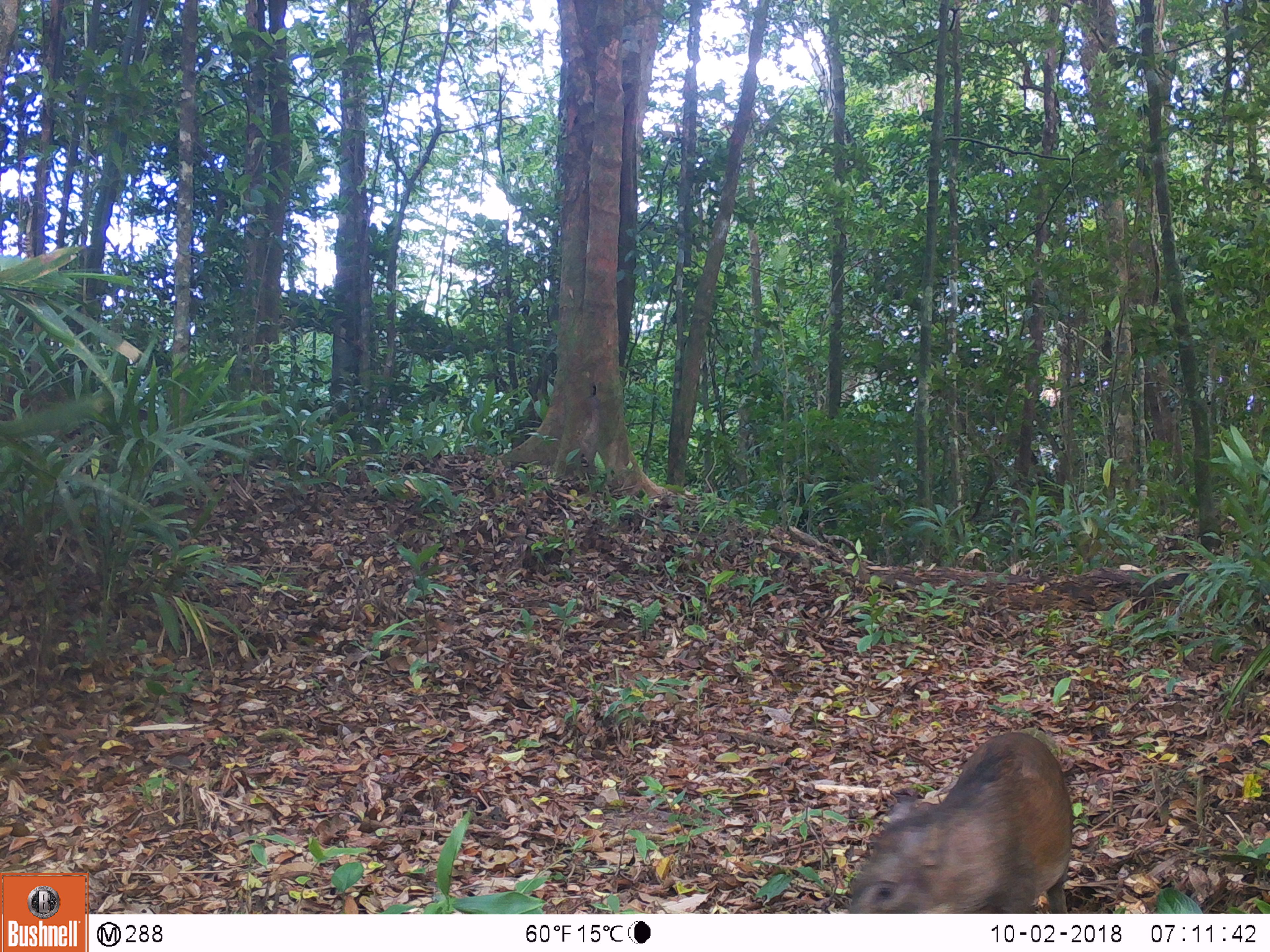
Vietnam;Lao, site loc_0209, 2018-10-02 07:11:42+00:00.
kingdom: Animalia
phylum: Chordata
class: Mammalia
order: Artiodactyla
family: Suidae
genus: Sus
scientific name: Sus scrofa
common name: eurasian wild pig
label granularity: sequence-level